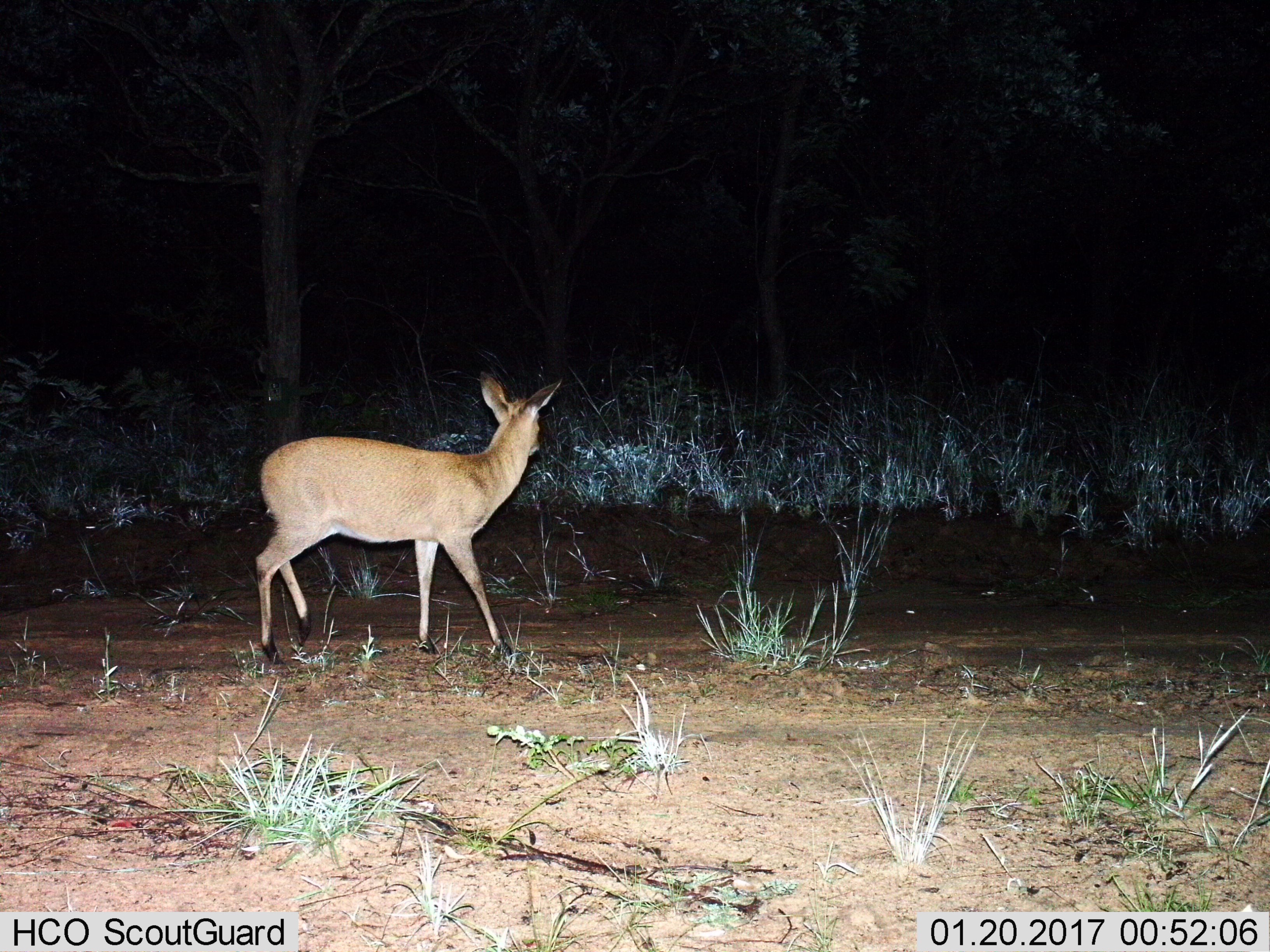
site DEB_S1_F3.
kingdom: Animalia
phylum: Chordata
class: Mammalia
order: Artiodactyla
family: Bovidae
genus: Sylvicapra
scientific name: Sylvicapra grimmia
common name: common duiker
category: duikercommongrey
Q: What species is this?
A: Duikercommongrey (common duiker) (Sylvicapra grimmia).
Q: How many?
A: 1.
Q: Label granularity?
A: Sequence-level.